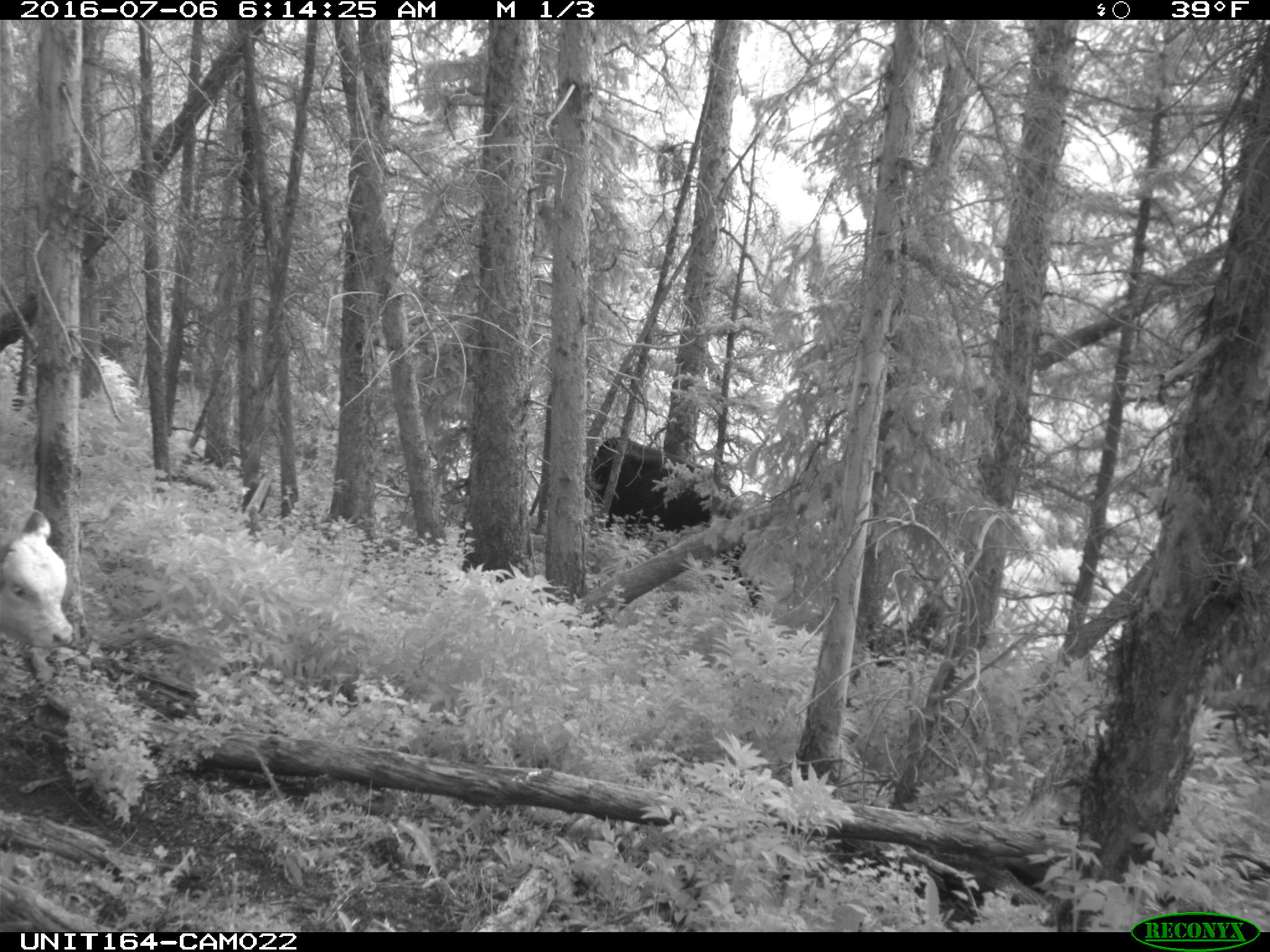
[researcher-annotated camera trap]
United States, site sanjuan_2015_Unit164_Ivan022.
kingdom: Animalia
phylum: Chordata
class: Mammalia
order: Artiodactyla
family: Bovidae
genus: Bos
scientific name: Bos taurus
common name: domestic cow